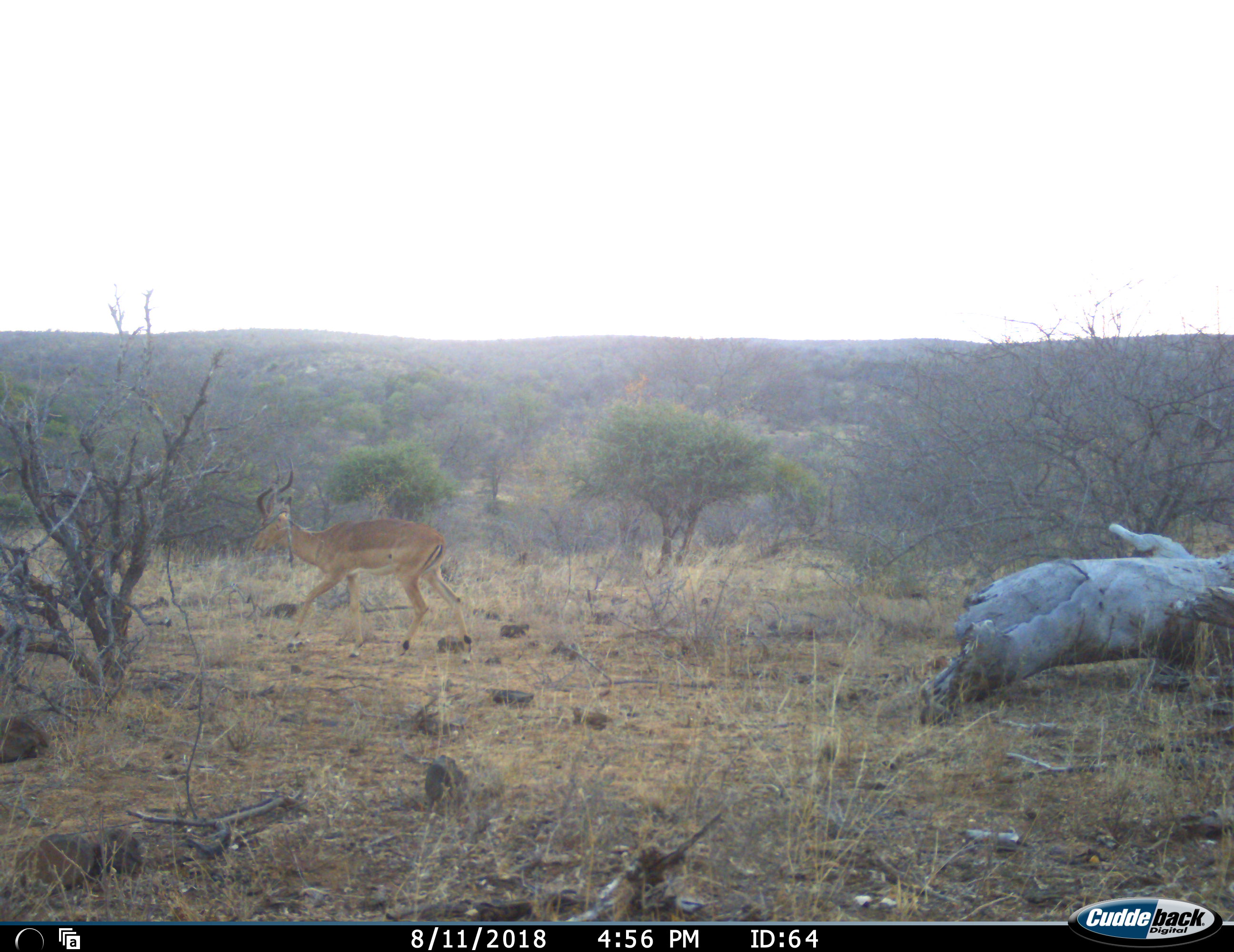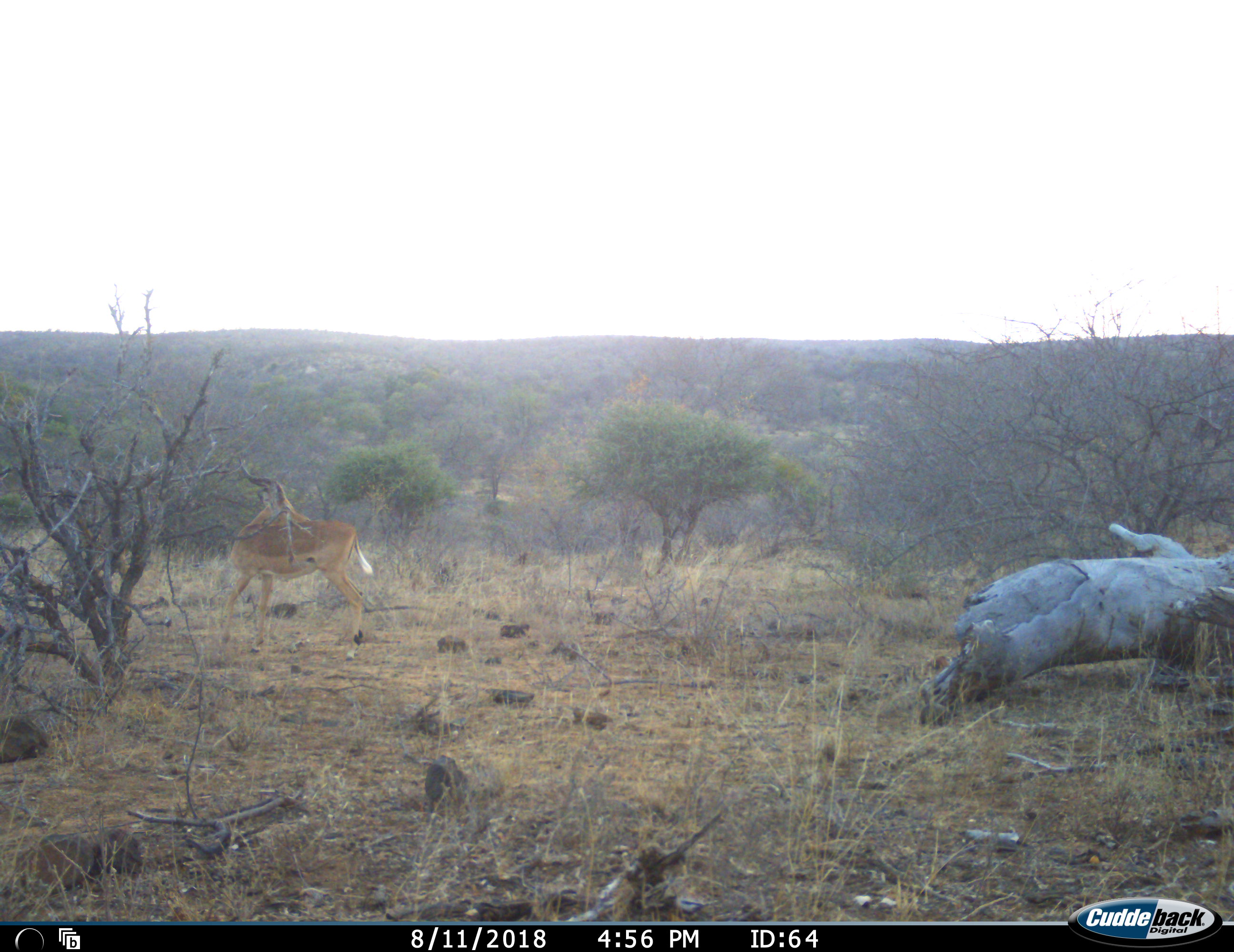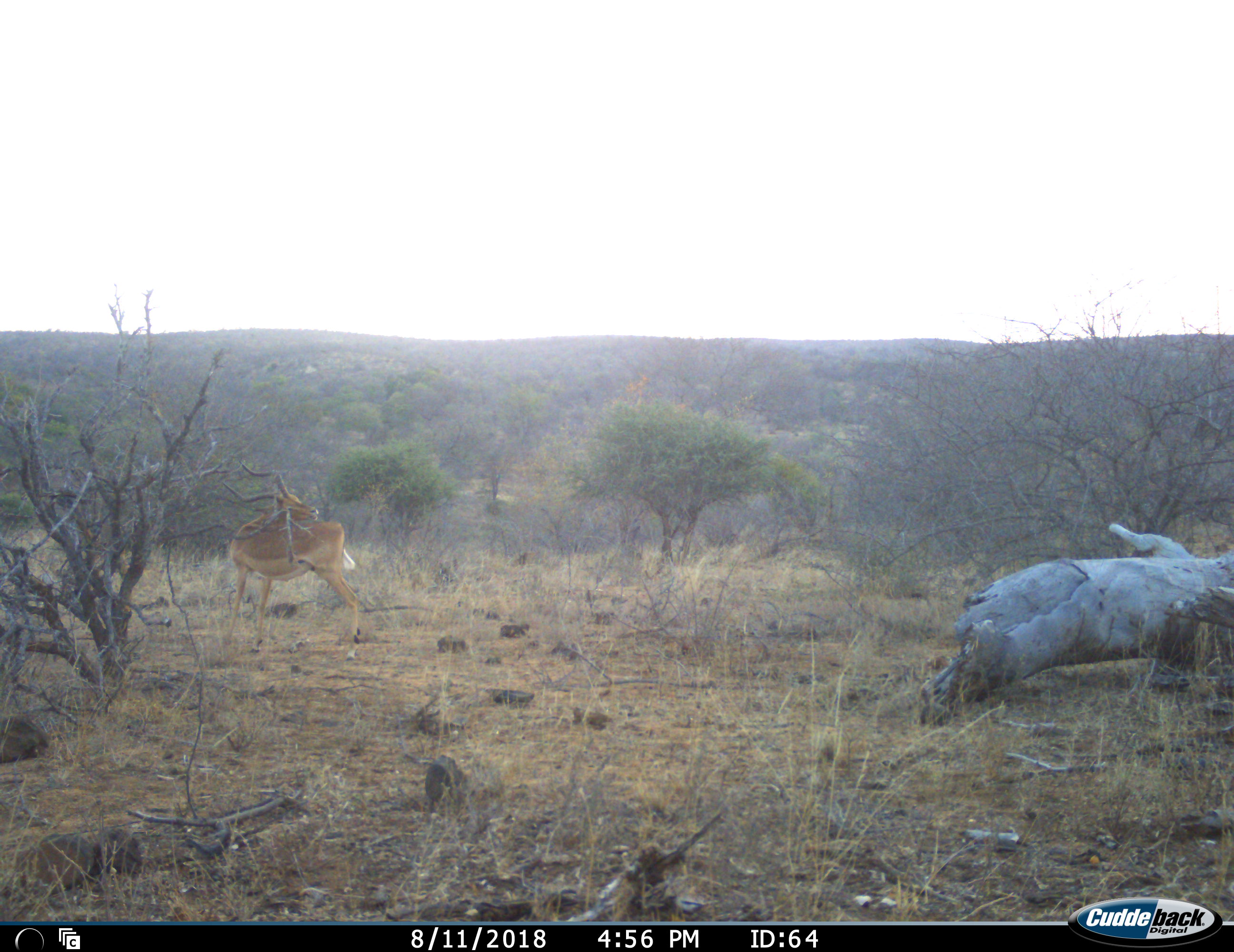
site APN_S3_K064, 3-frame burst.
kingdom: Animalia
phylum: Chordata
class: Mammalia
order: Artiodactyla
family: Bovidae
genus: Aepyceros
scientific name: Aepyceros melampus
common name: impala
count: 1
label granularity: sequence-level